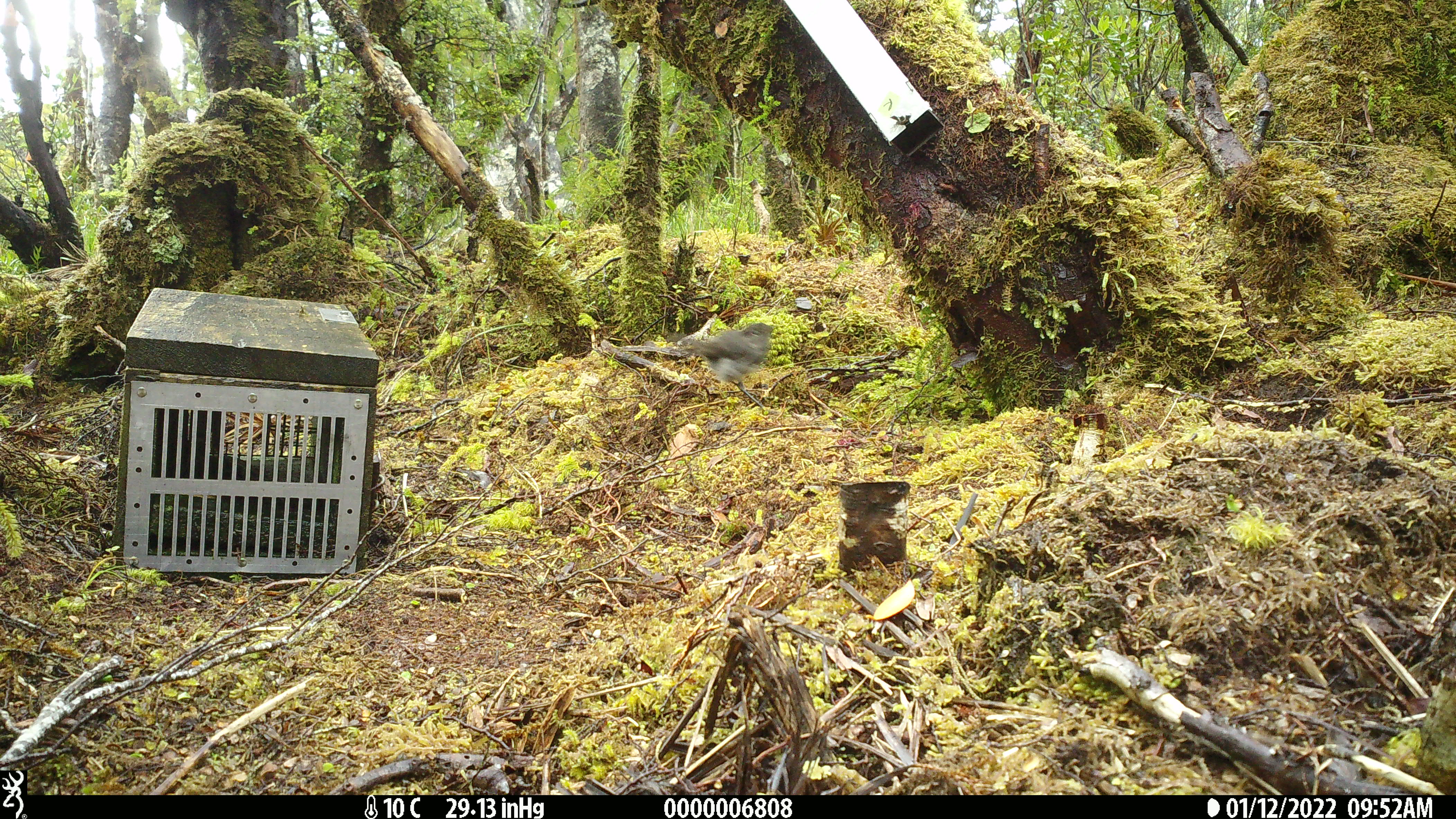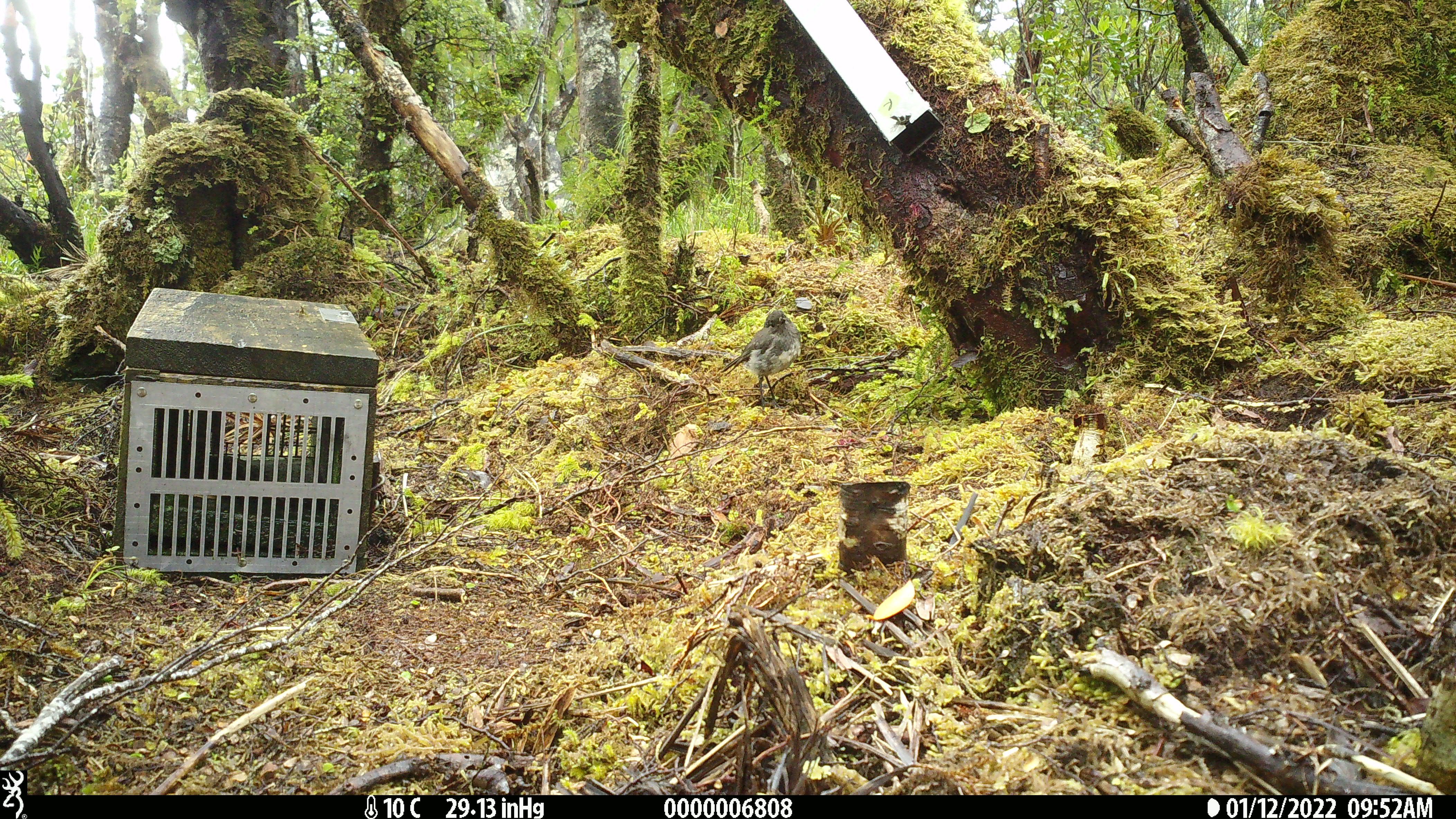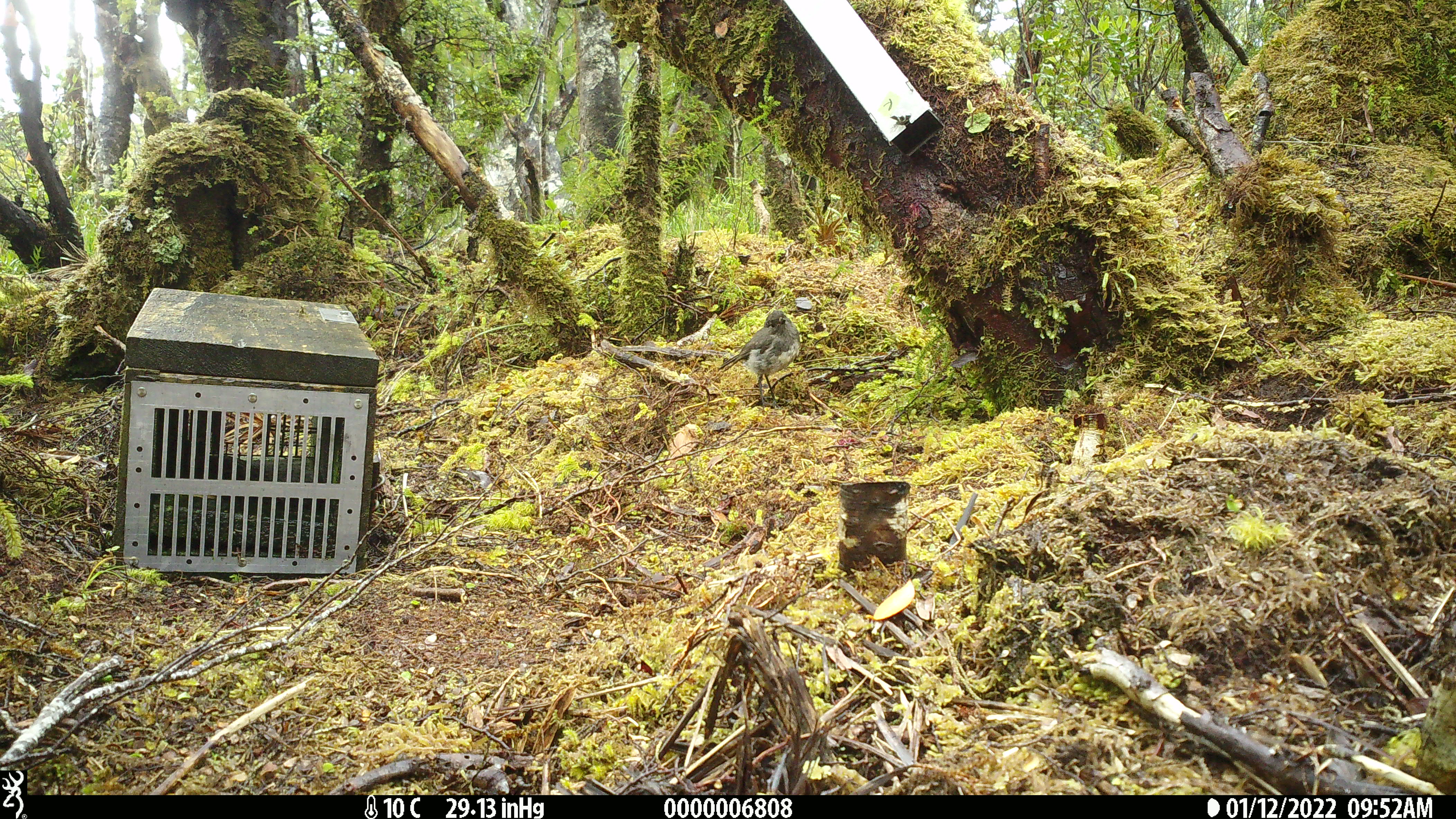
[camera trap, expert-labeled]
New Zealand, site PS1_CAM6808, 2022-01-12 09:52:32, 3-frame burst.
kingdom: Animalia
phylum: Chordata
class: Aves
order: Passeriformes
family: Petroicidae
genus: Petroica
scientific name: Petroica australis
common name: new zealand robin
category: robin